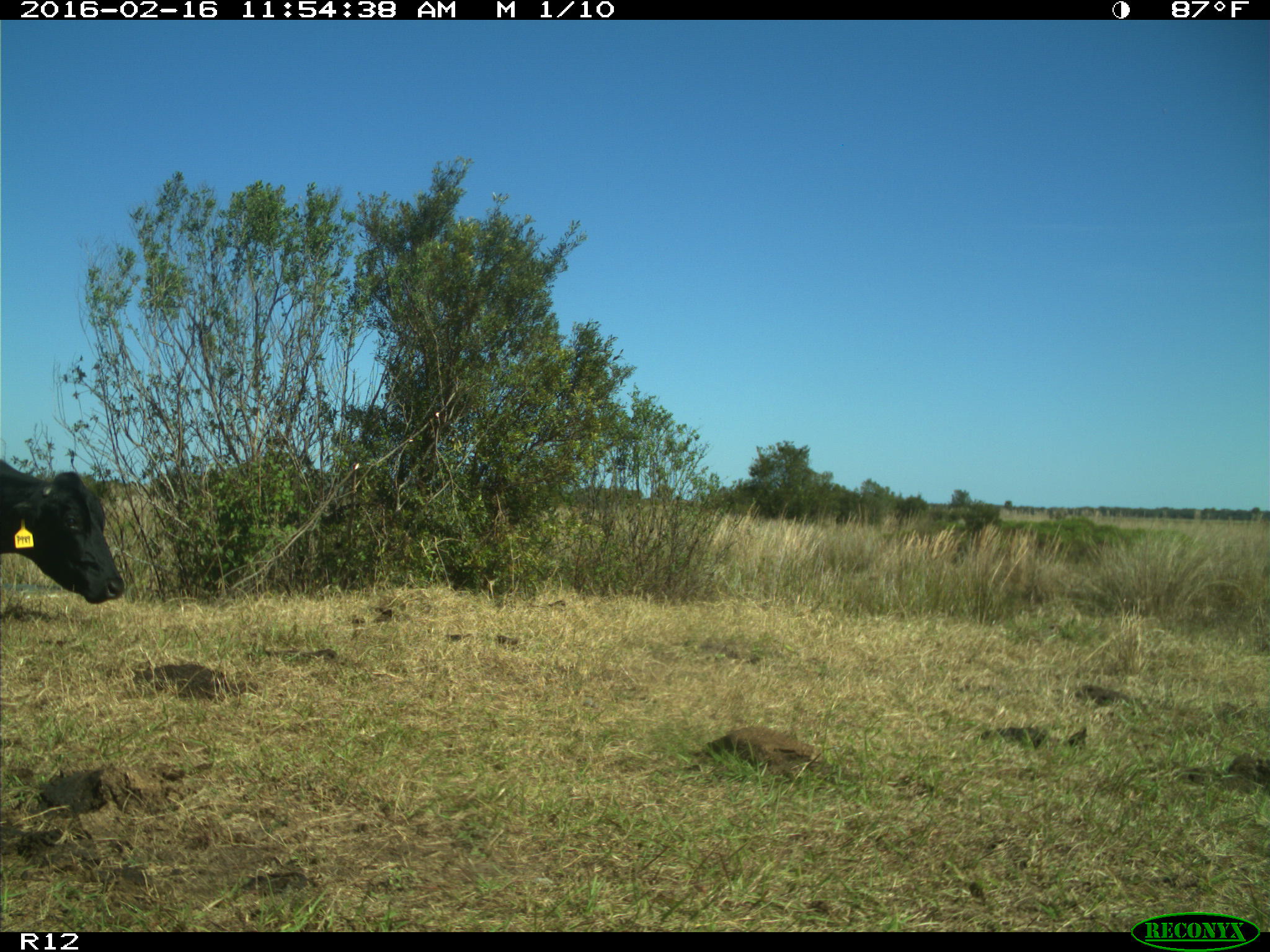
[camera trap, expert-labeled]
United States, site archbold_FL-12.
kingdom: Animalia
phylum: Chordata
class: Mammalia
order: Artiodactyla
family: Bovidae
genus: Bos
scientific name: Bos taurus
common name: domestic cow